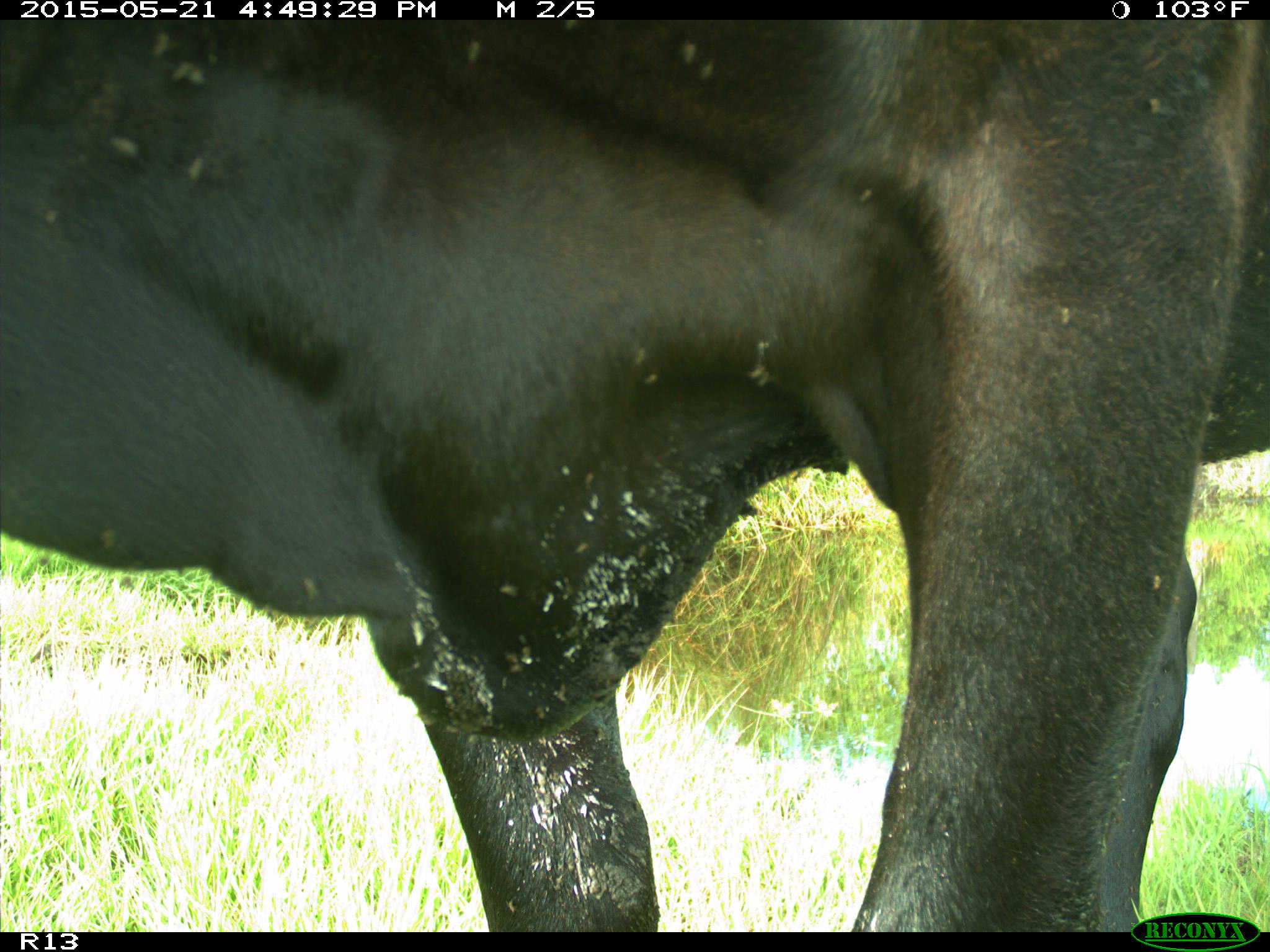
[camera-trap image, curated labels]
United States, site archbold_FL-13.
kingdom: Animalia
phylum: Chordata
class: Mammalia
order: Artiodactyla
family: Bovidae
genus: Bos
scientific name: Bos taurus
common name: domestic cow